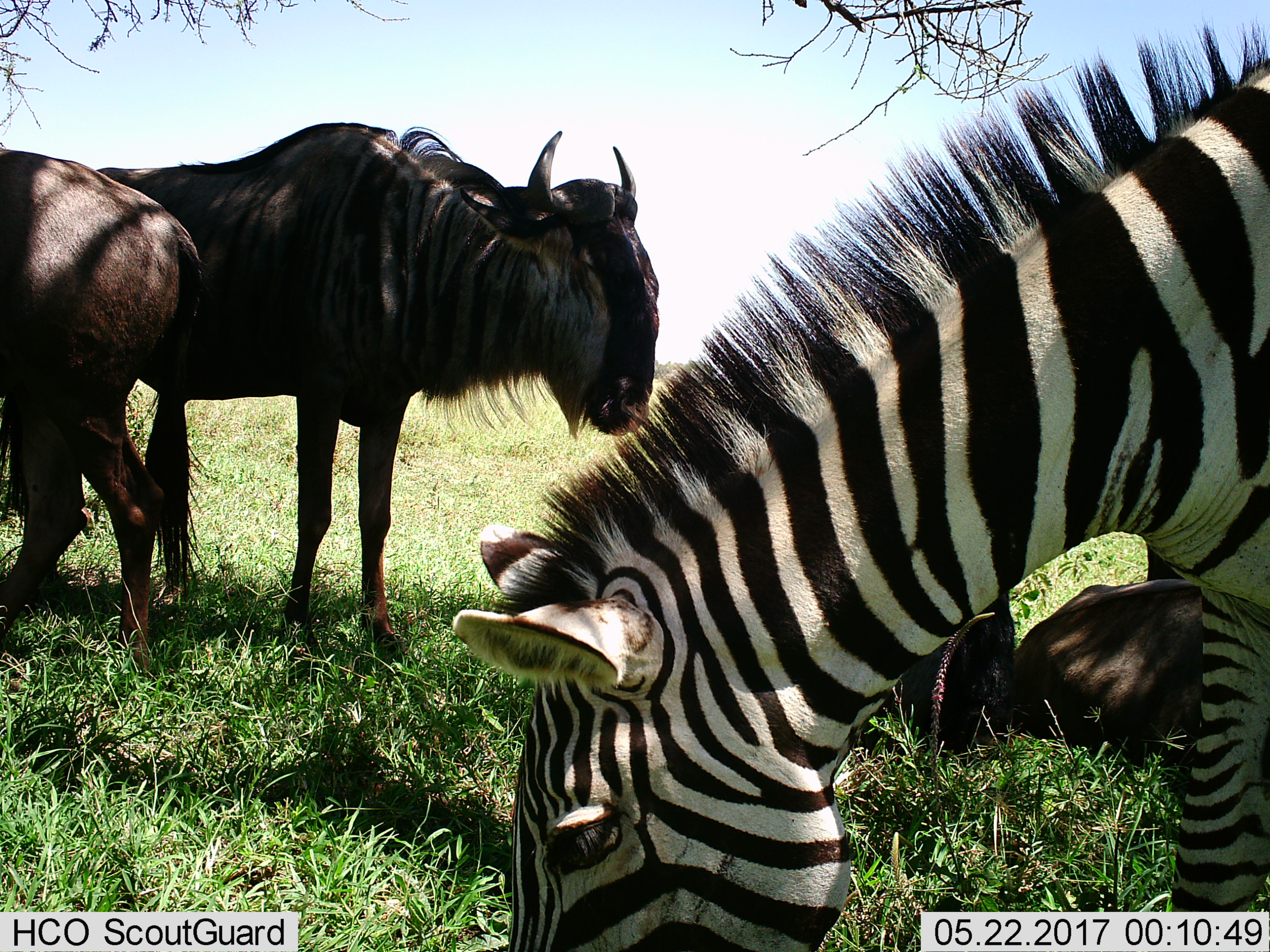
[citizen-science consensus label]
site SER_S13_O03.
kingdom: Animalia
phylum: Chordata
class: Mammalia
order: Artiodactyla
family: Bovidae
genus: Connochaetes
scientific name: Connochaetes taurinus taurinus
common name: blue wildebeest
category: wildebeestblue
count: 3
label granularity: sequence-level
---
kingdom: Animalia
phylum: Chordata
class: Mammalia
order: Perissodactyla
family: Equidae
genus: Equus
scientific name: Equus quagga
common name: plains zebra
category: zebraplains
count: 1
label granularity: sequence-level